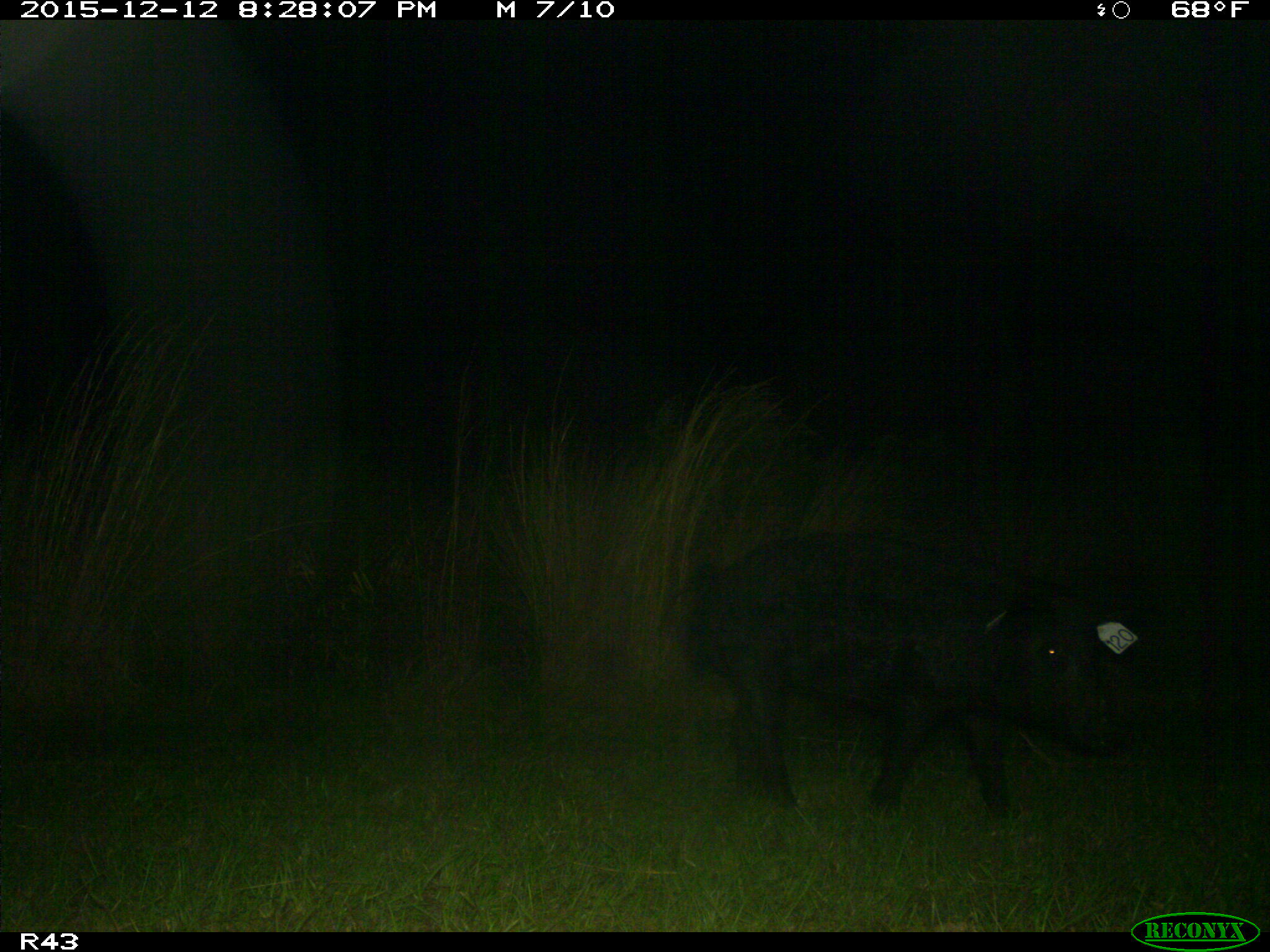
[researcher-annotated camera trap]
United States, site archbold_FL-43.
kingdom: Animalia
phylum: Chordata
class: Mammalia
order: Artiodactyla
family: Suidae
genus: Sus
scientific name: Sus scrofa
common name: wild boar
Sus scrofa (wild boar).